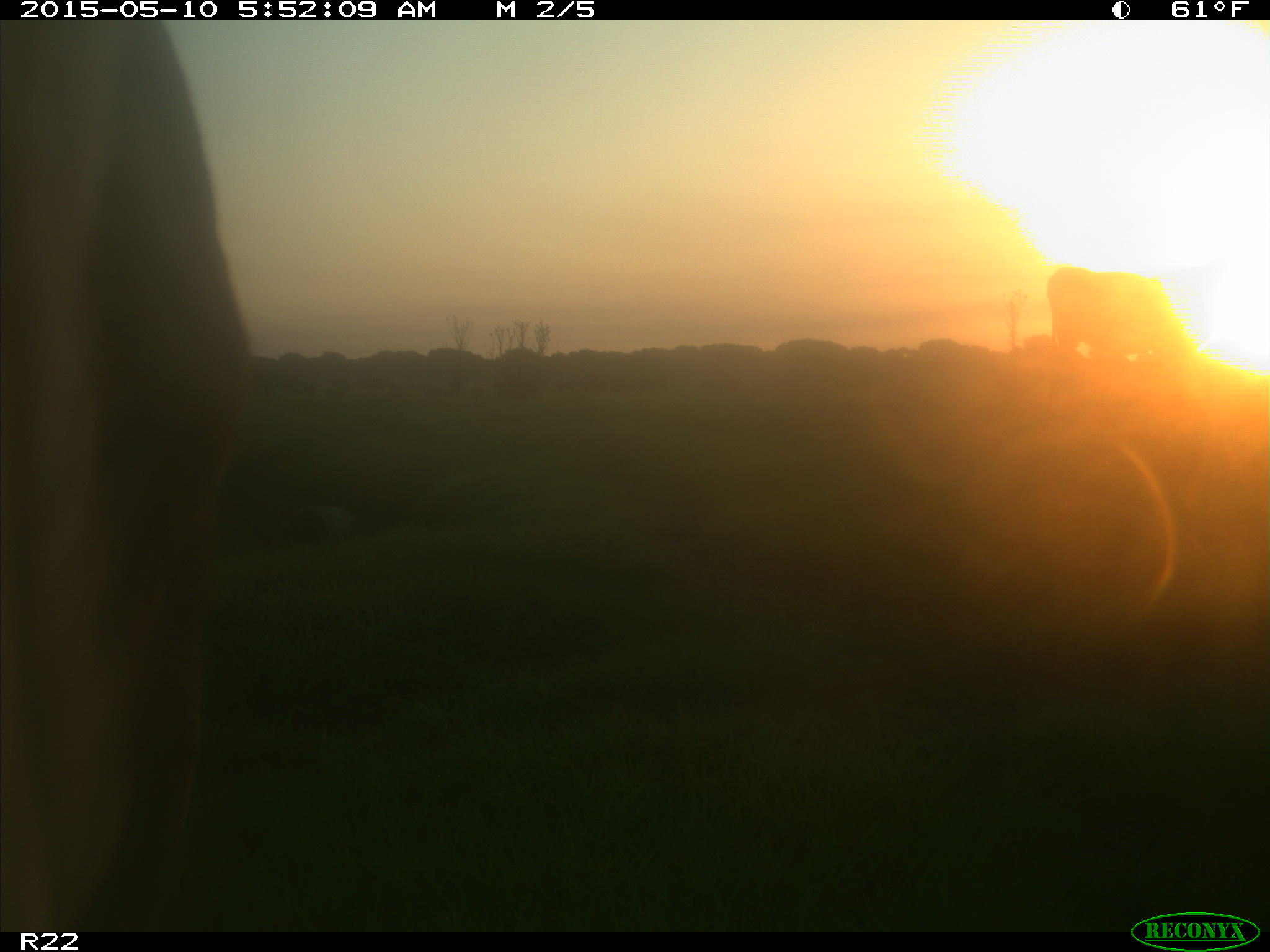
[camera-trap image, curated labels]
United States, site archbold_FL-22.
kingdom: Animalia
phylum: Chordata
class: Mammalia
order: Artiodactyla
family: Bovidae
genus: Bos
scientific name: Bos taurus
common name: domestic cow